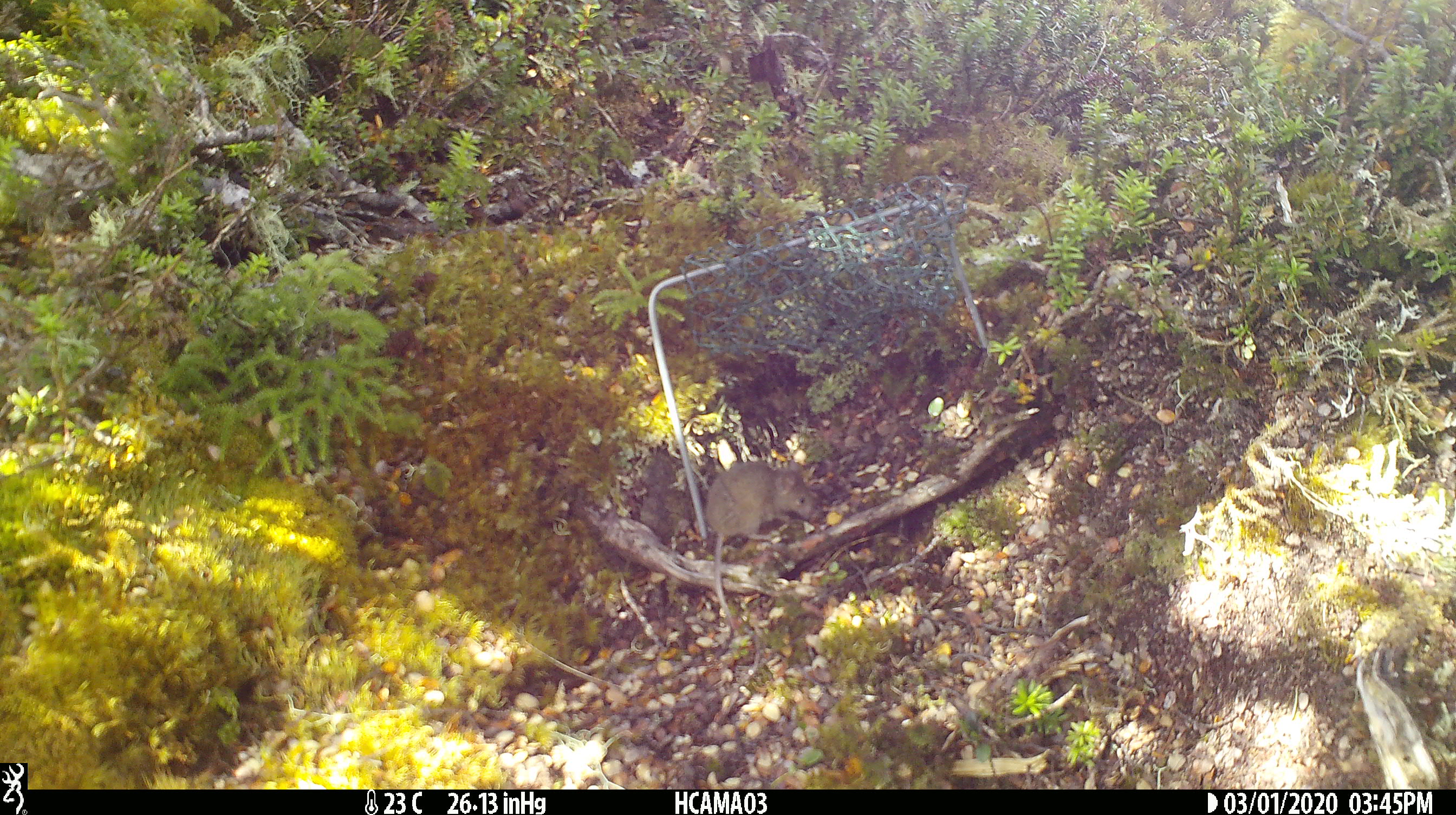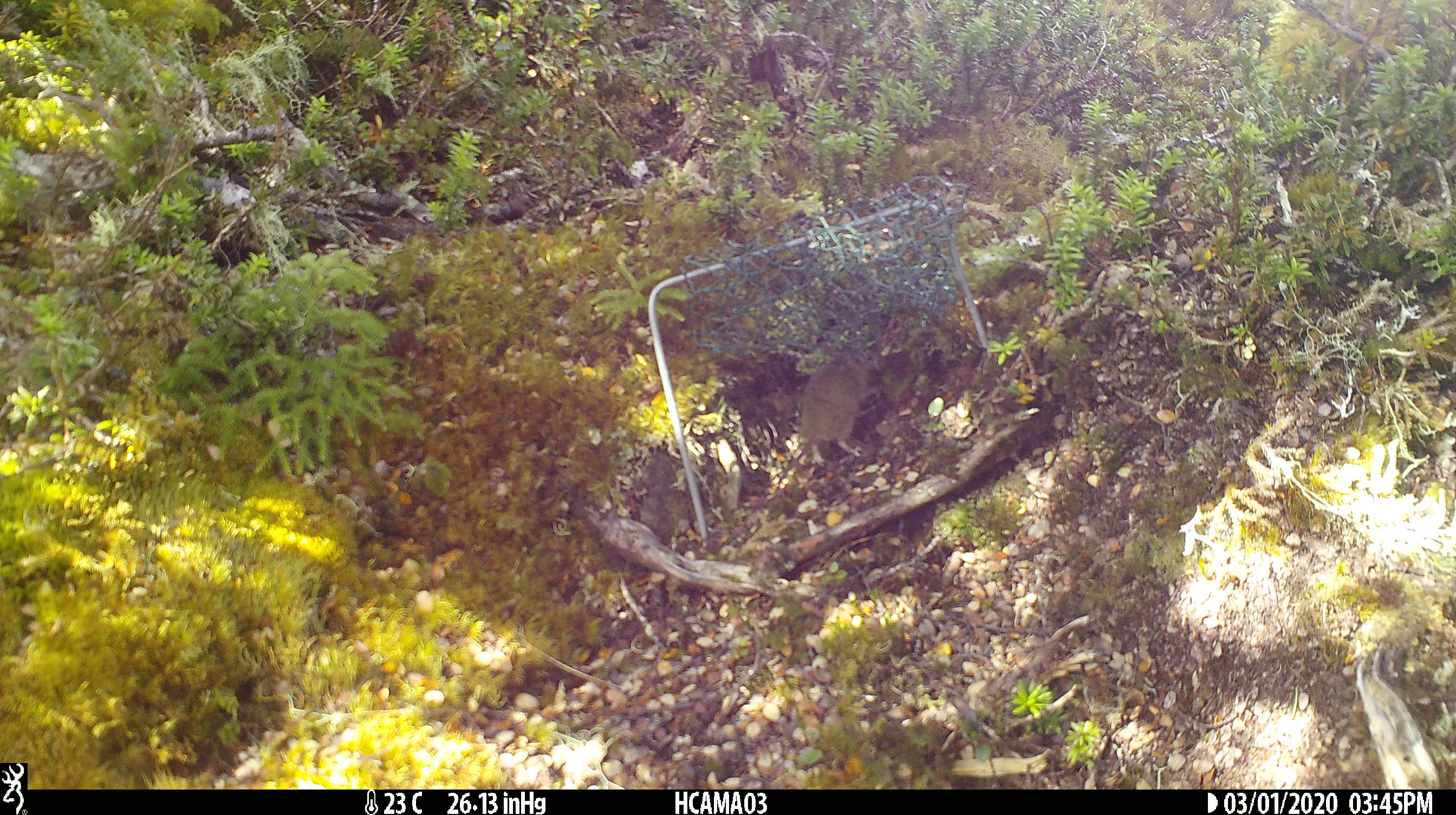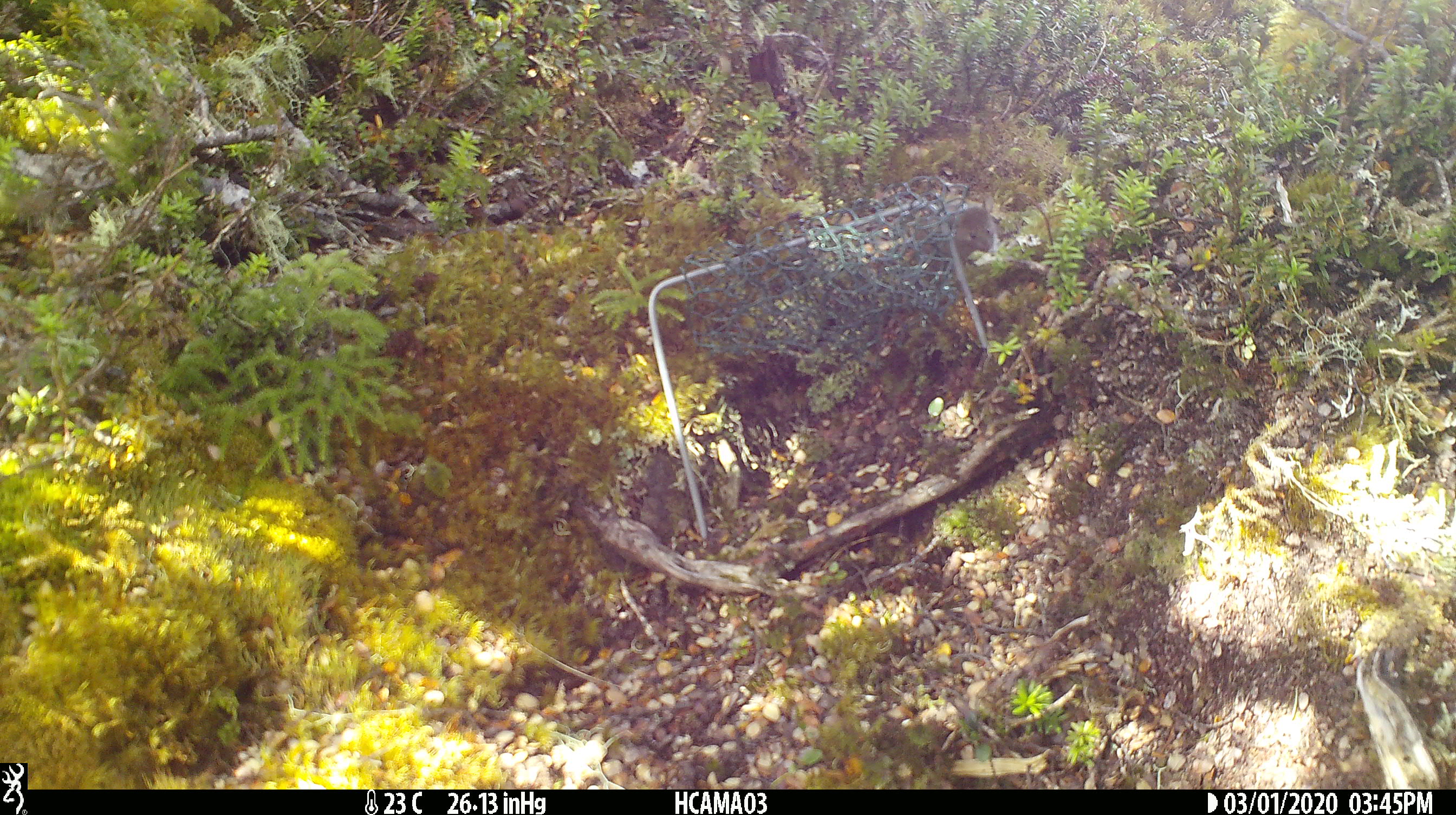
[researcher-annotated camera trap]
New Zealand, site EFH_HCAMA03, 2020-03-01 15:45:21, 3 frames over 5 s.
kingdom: Animalia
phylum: Chordata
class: Mammalia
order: Rodentia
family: Muridae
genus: Mus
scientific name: Mus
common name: mouse